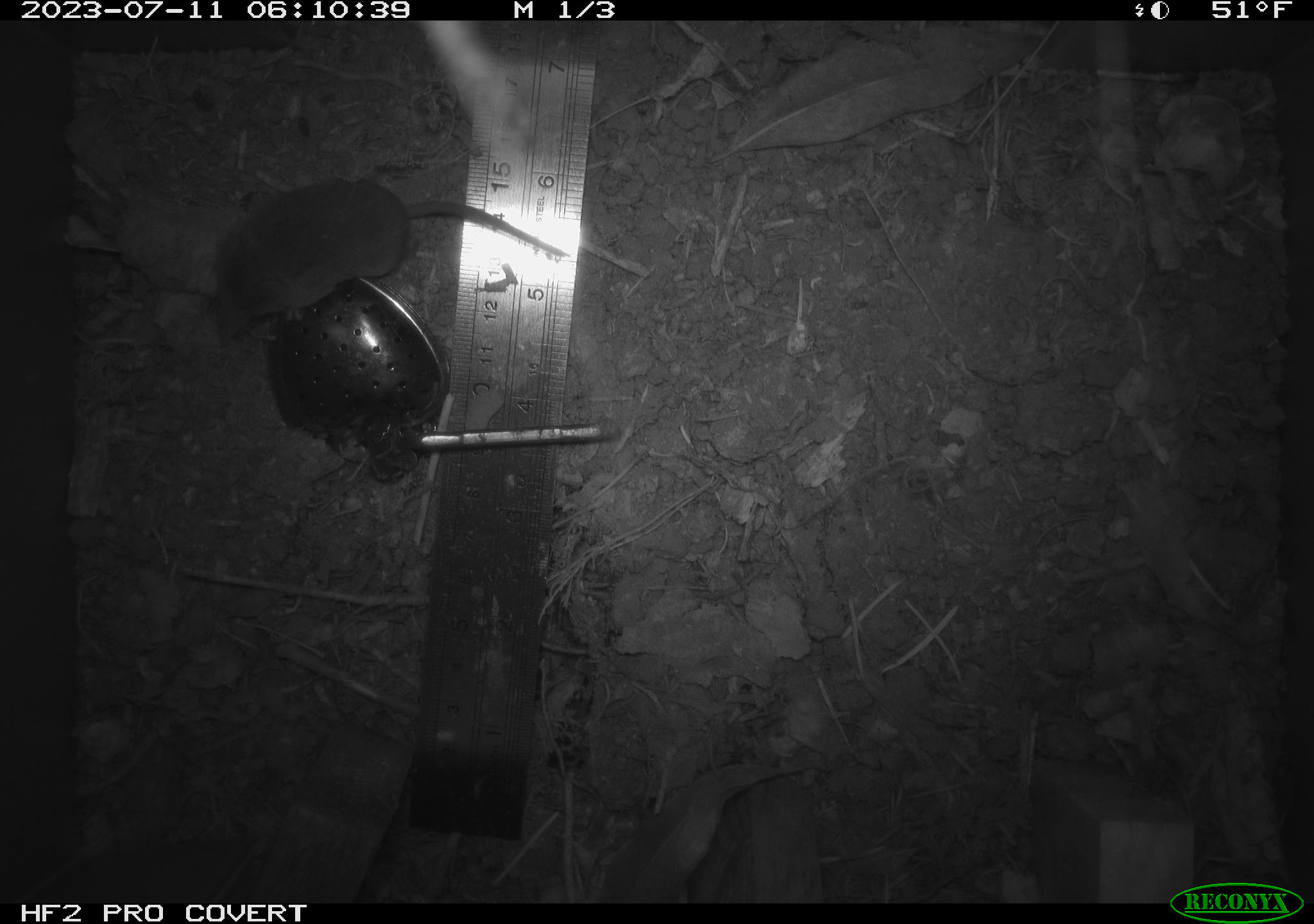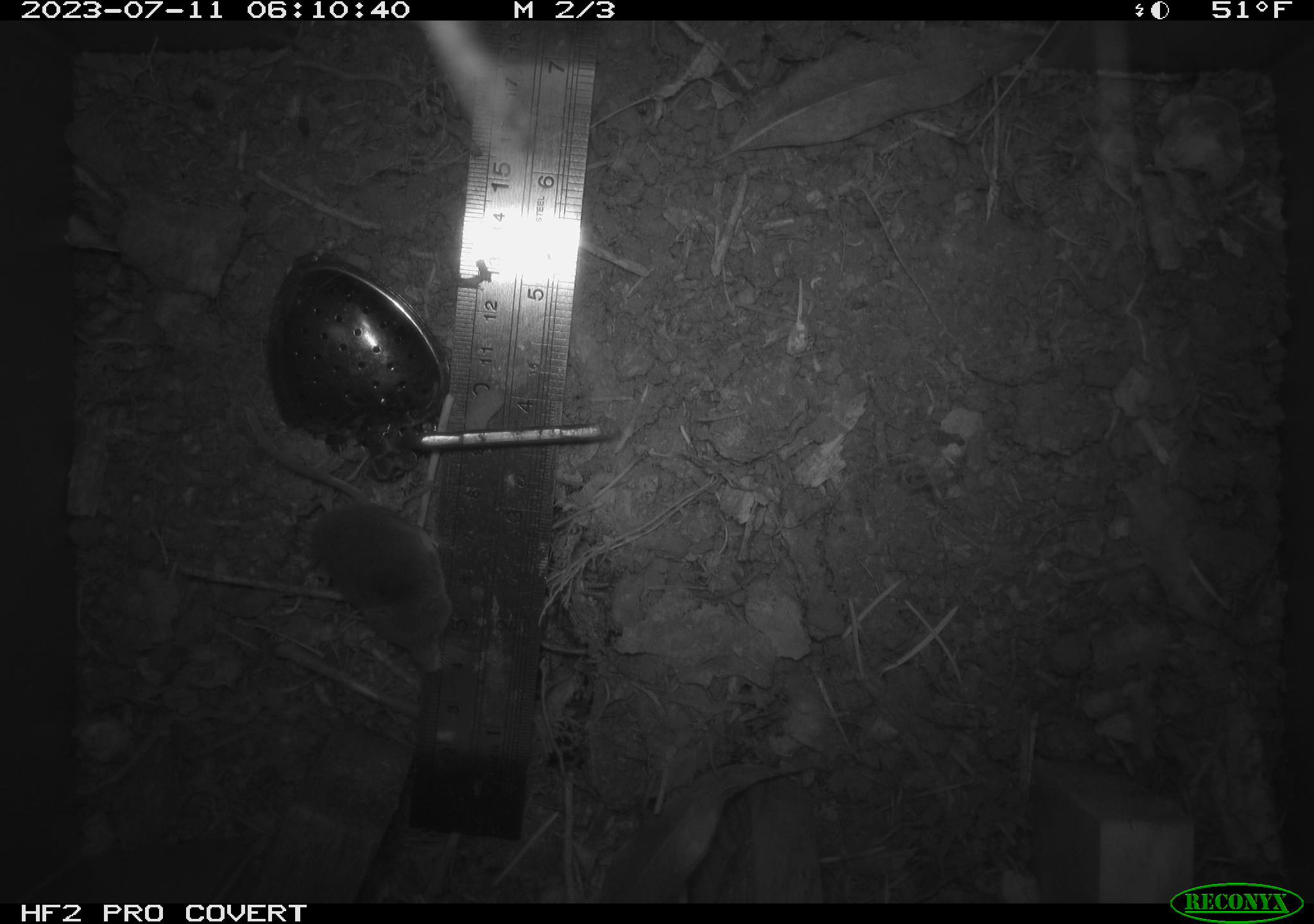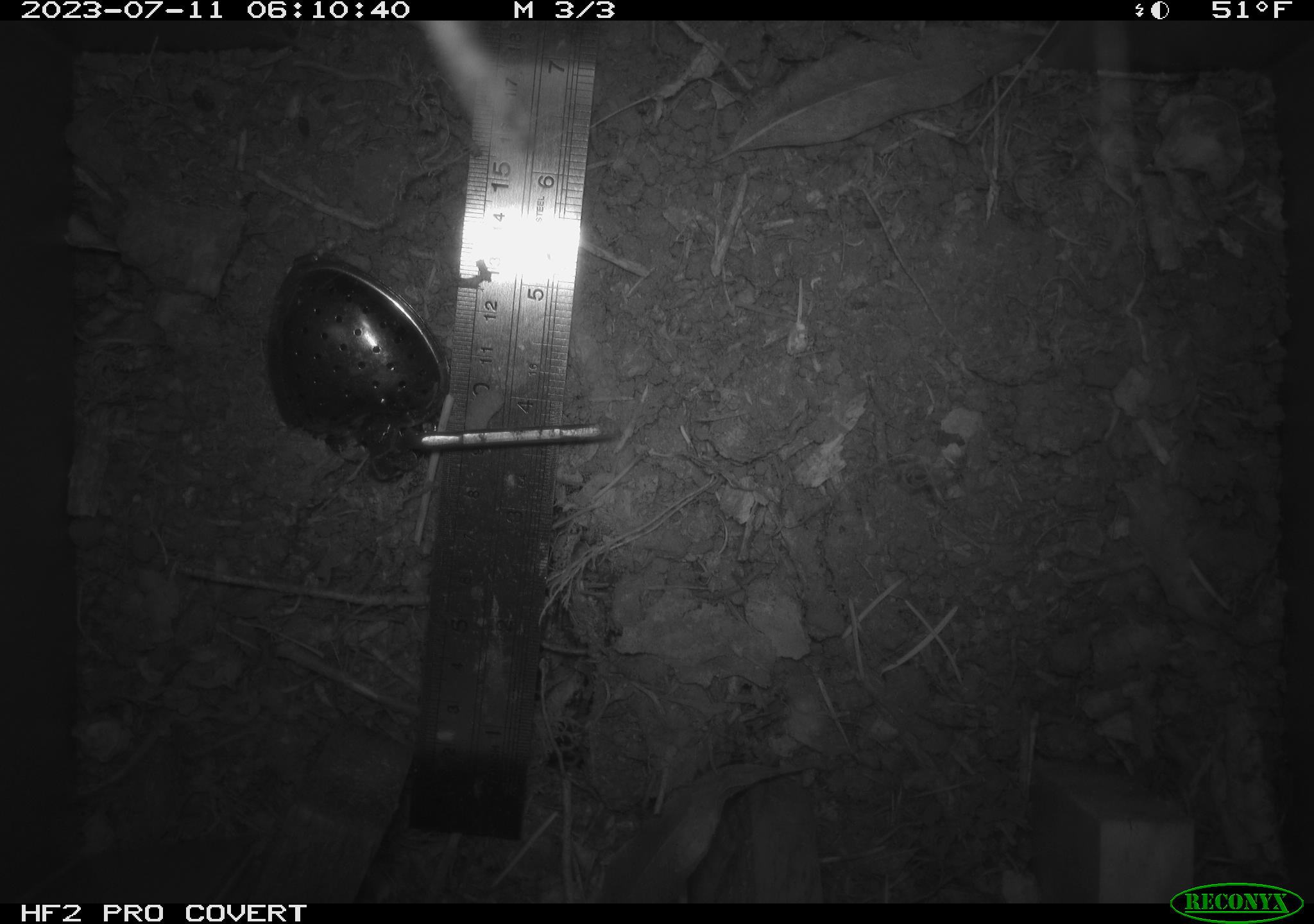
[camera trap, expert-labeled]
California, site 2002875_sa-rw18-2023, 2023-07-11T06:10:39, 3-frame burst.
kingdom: Animalia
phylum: Chordata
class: Mammalia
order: Eulipotyphla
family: Soricidae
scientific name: Soricidae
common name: shrews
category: soricidae family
Soricidae family (shrews) (Soricidae).